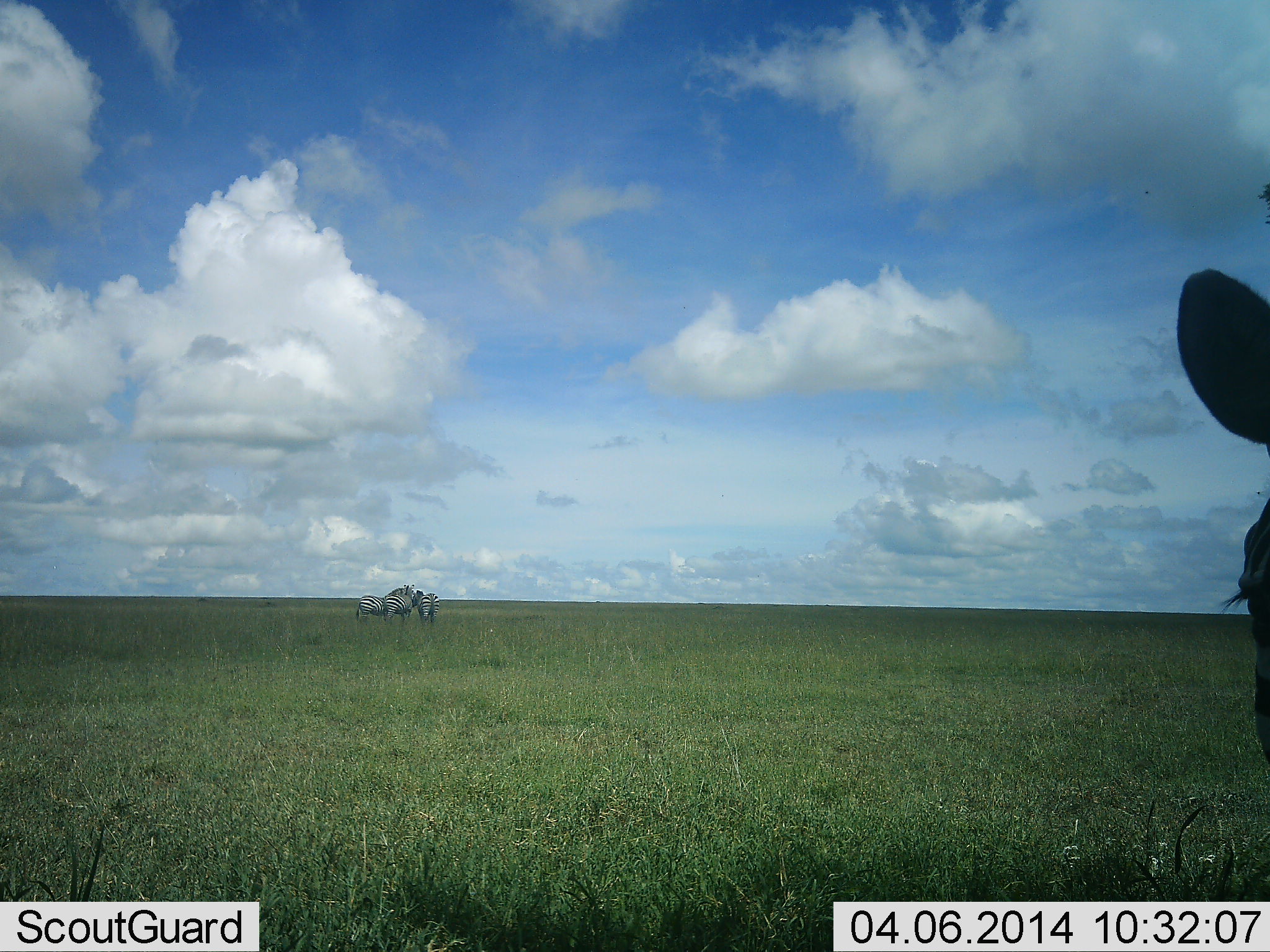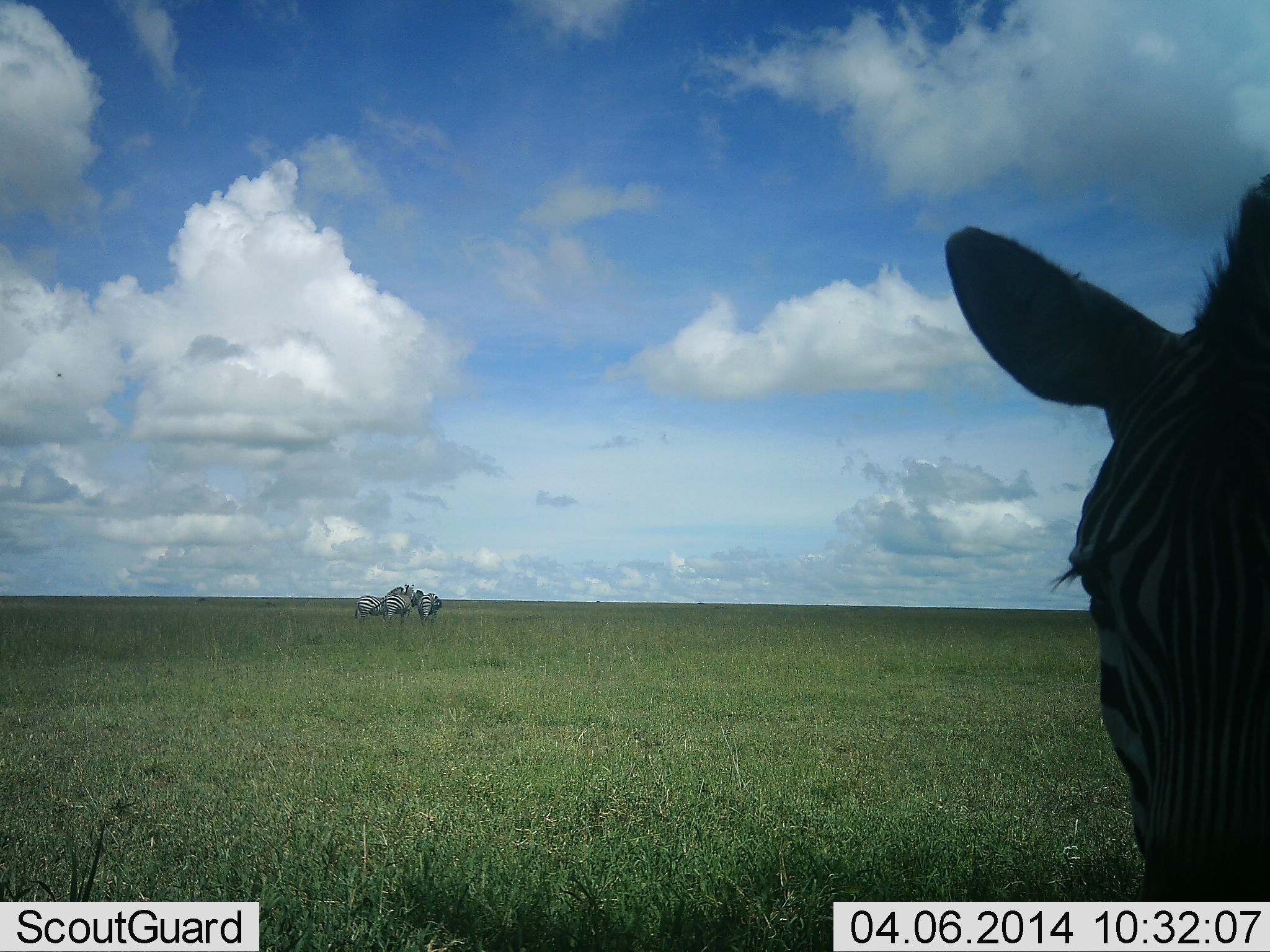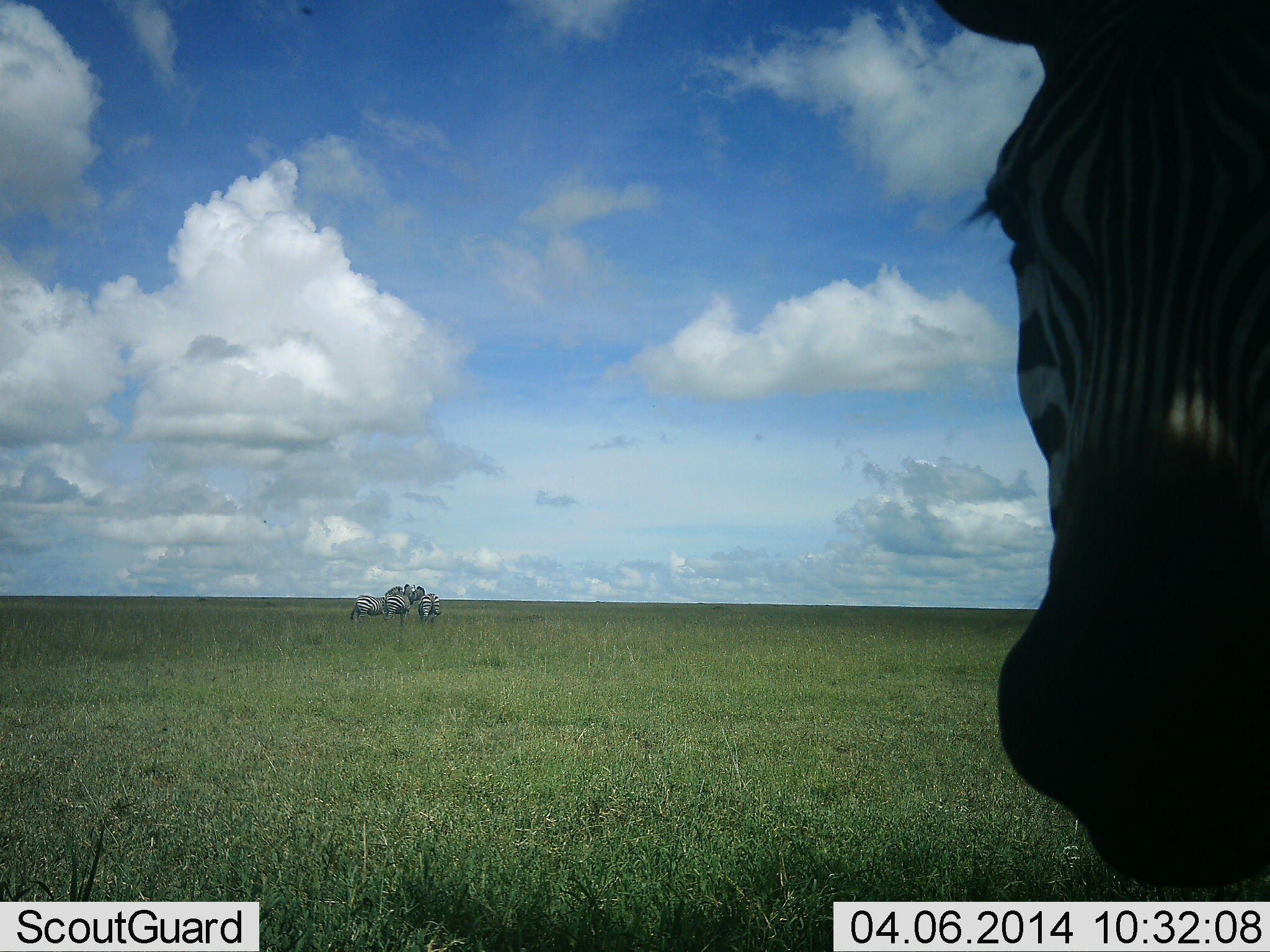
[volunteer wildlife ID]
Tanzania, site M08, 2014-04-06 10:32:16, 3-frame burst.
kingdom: Animalia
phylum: Chordata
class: Mammalia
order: Perissodactyla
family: Equidae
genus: Equus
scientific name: Equus quagga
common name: plains zebra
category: zebra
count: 4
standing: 82%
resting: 9%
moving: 27%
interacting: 27%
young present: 0%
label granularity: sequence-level